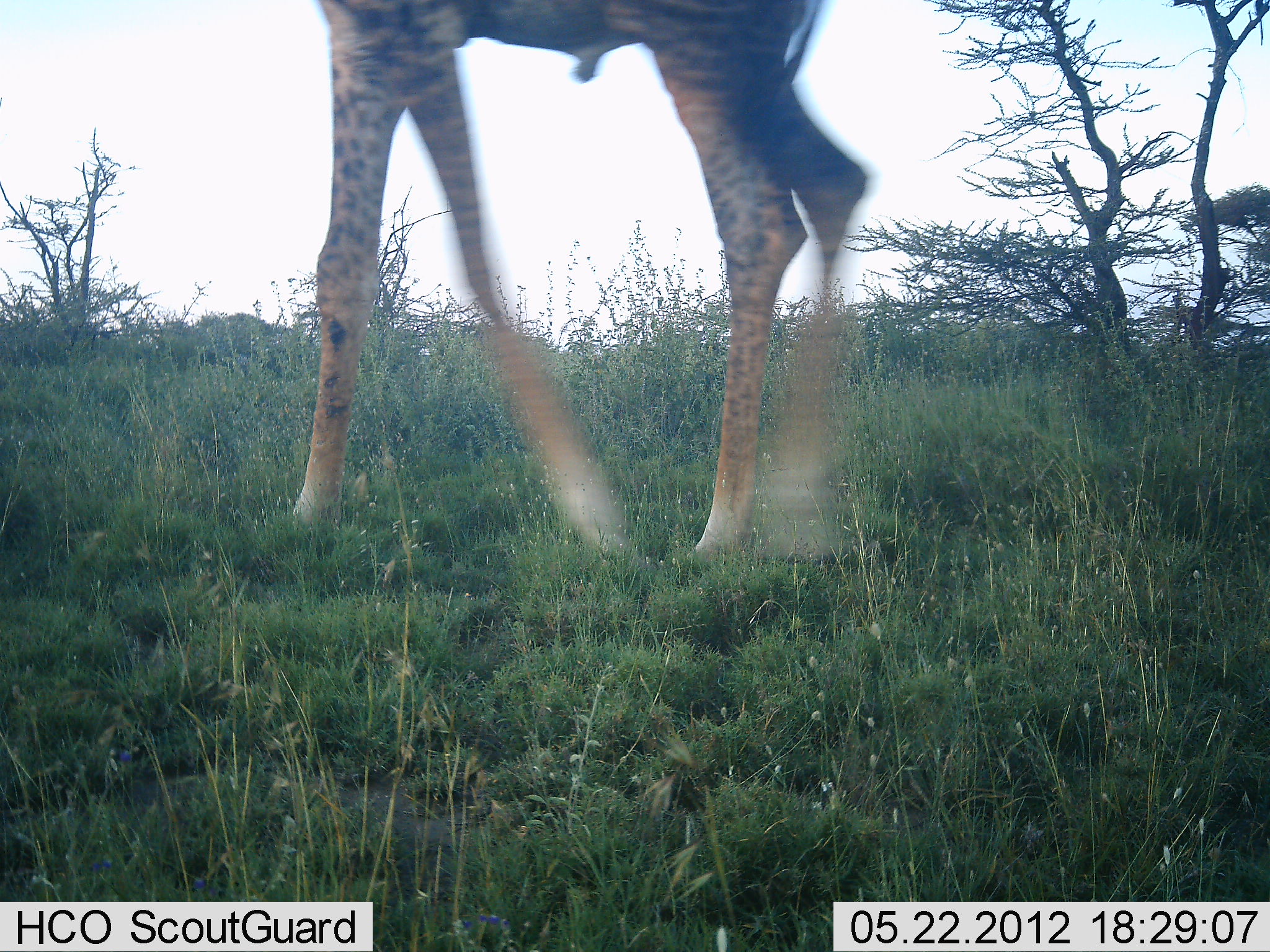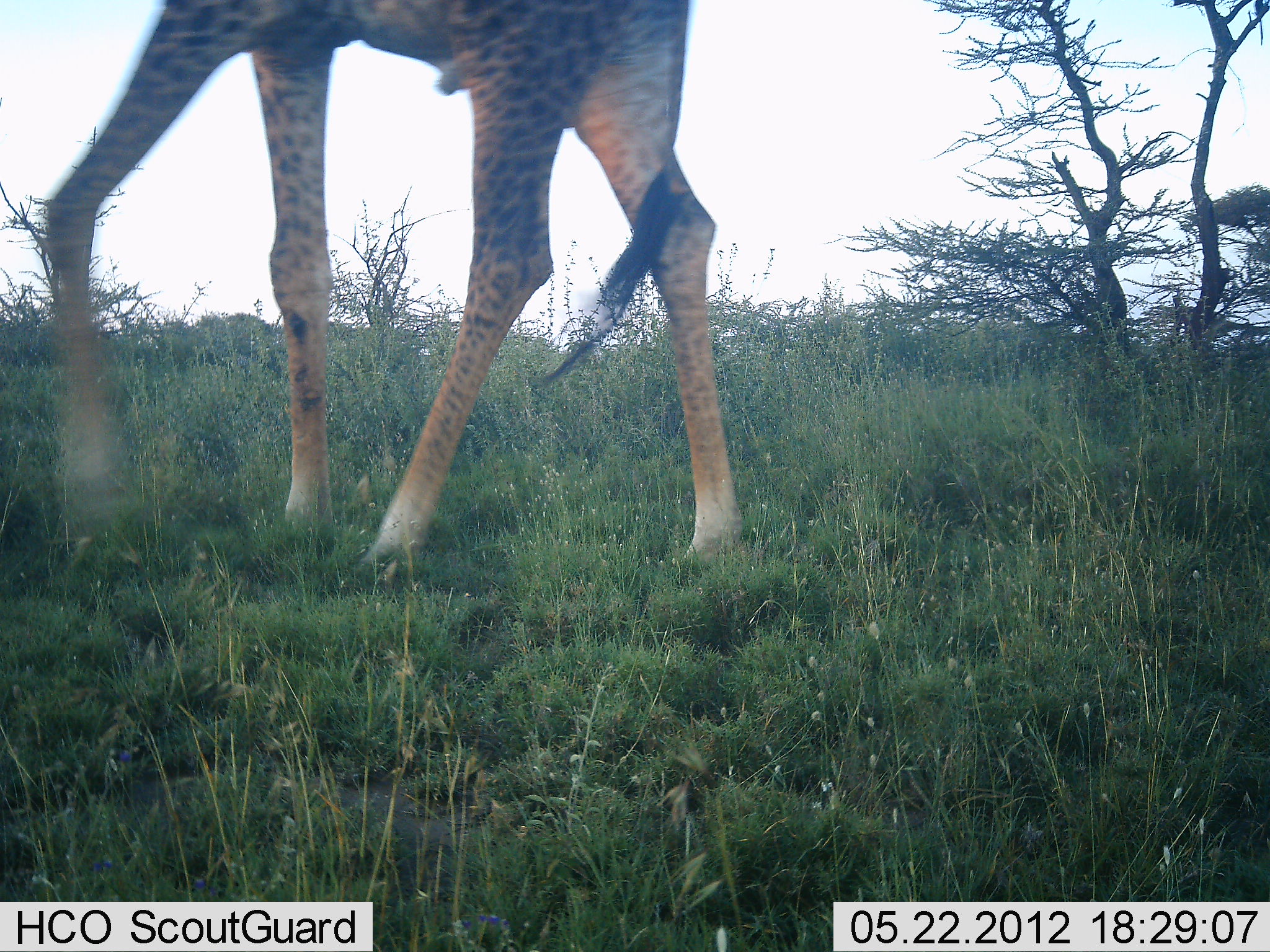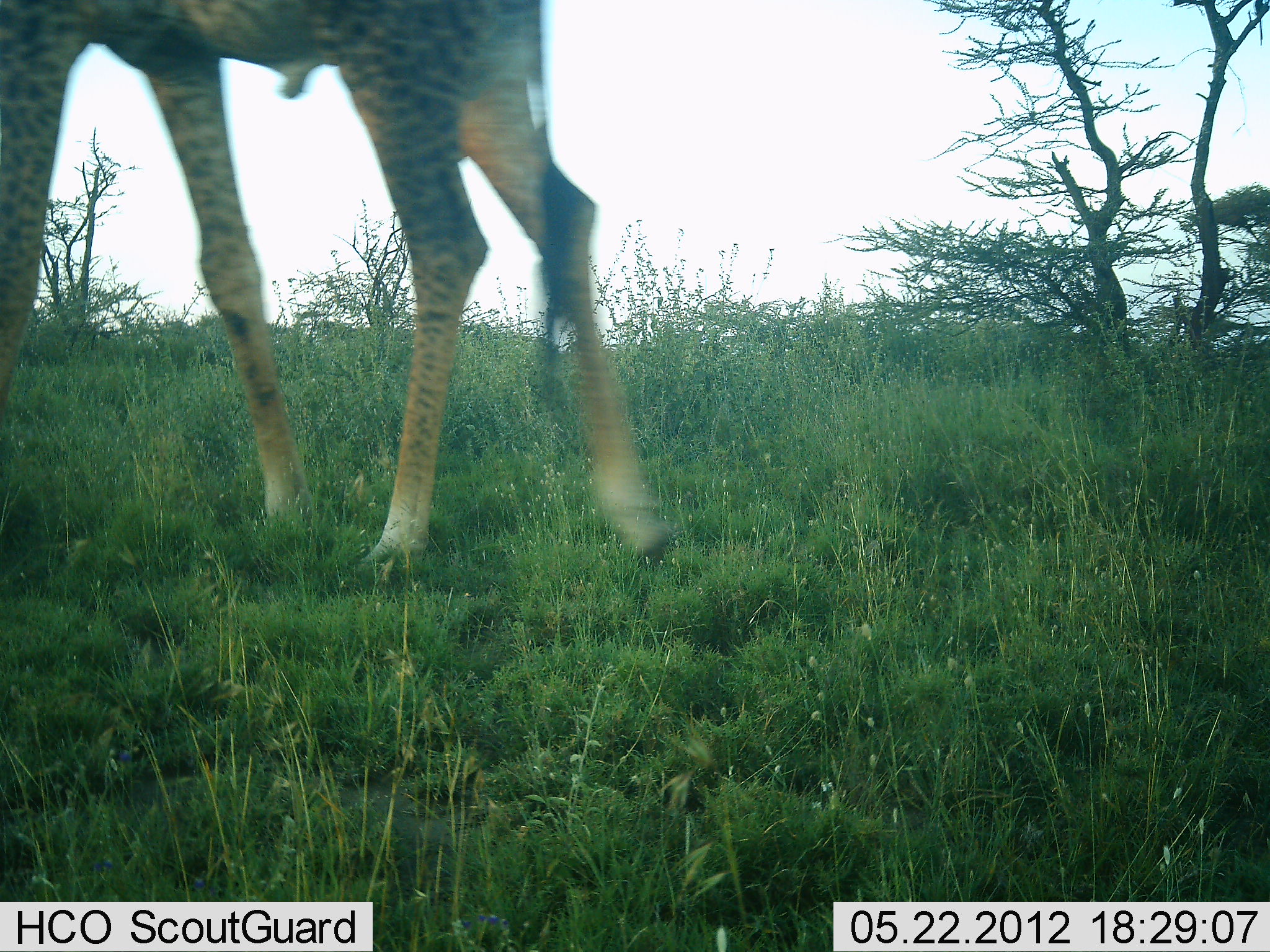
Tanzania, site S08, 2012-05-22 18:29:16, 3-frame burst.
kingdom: Animalia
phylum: Chordata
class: Mammalia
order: Artiodactyla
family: Giraffidae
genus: Giraffa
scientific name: Giraffa camelopardalis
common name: giraffe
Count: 1.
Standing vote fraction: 0%.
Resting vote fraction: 0%.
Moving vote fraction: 100%.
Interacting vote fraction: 0%.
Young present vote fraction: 0%.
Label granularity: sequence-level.